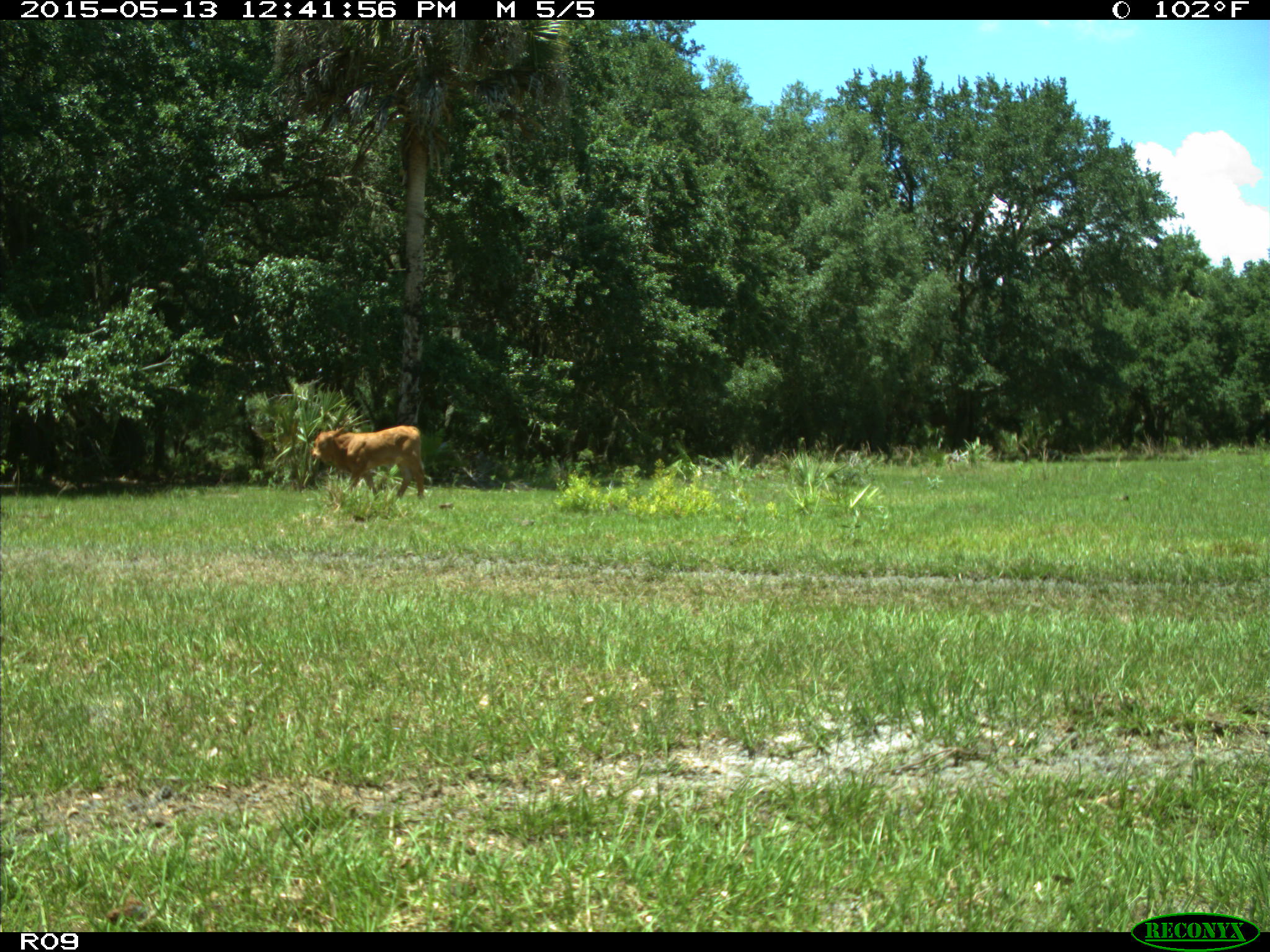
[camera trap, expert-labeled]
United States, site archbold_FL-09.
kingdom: Animalia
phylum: Chordata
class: Mammalia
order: Artiodactyla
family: Bovidae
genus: Bos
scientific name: Bos taurus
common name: domestic cow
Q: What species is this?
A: Bos taurus (domestic cow).